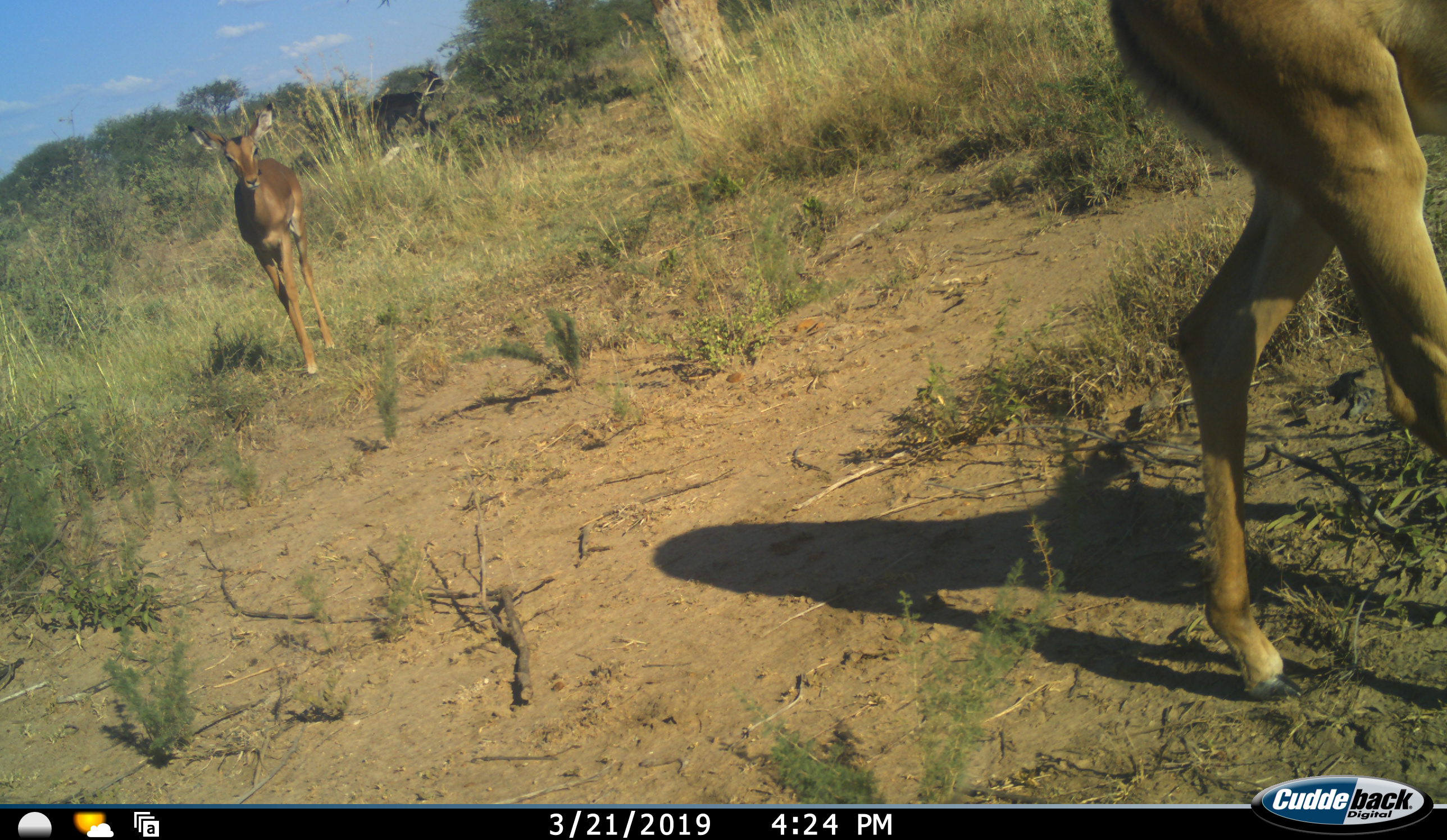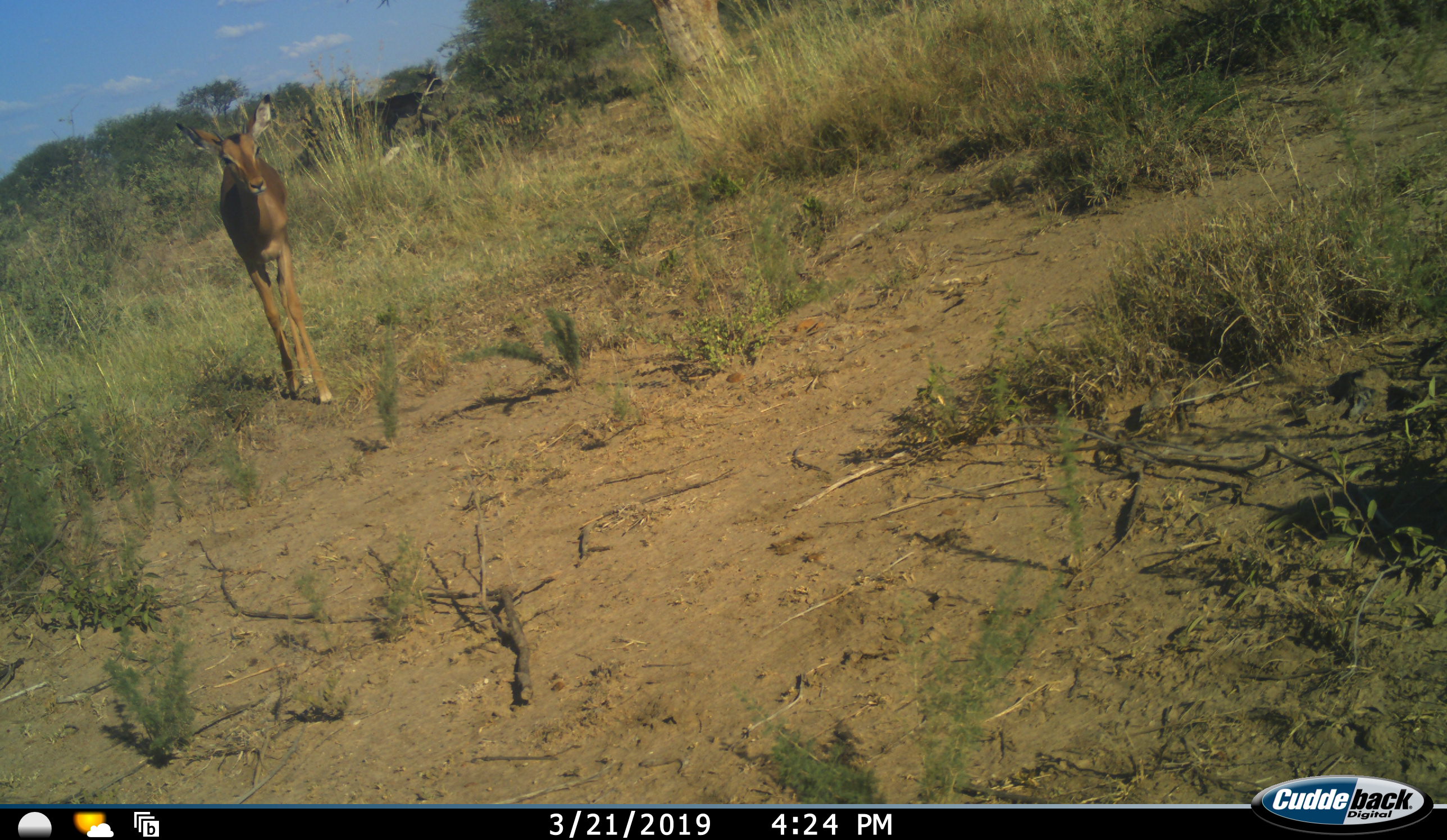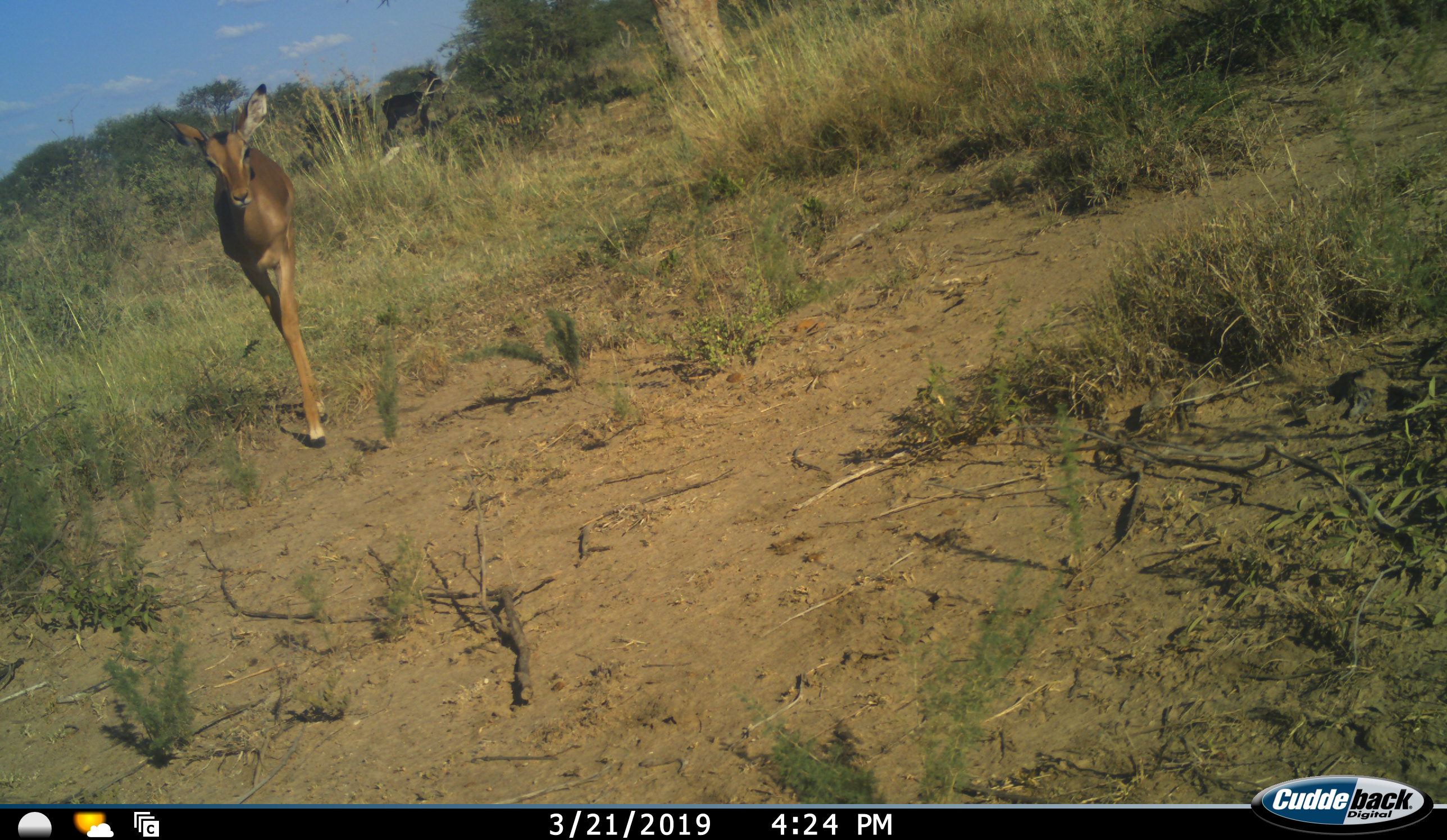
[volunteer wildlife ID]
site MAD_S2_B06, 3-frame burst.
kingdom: Animalia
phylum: Chordata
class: Mammalia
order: Artiodactyla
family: Bovidae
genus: Aepyceros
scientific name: Aepyceros melampus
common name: impala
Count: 2.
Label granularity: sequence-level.